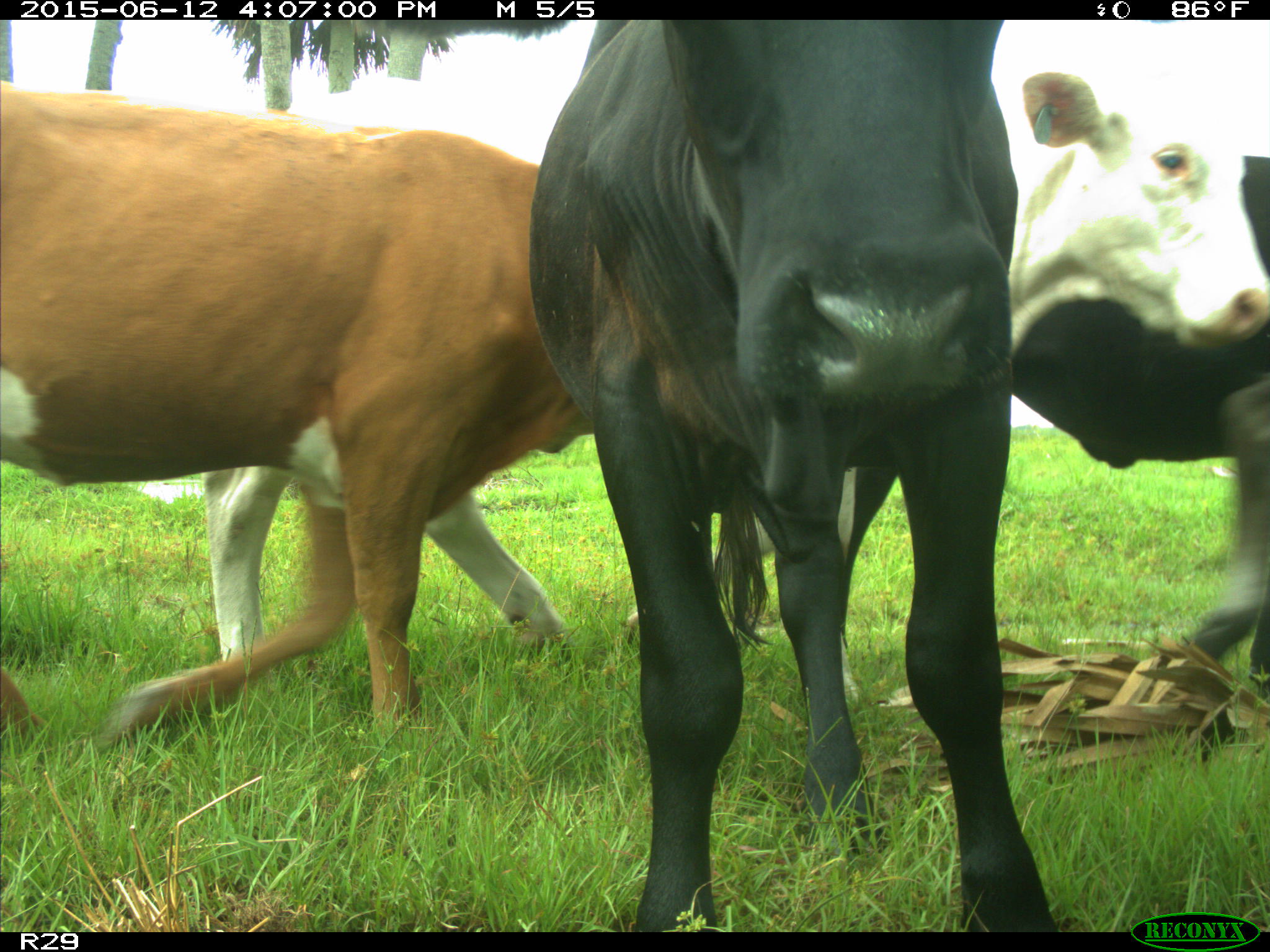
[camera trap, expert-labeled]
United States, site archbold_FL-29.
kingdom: Animalia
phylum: Chordata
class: Mammalia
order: Artiodactyla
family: Bovidae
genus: Bos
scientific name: Bos taurus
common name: domestic cow